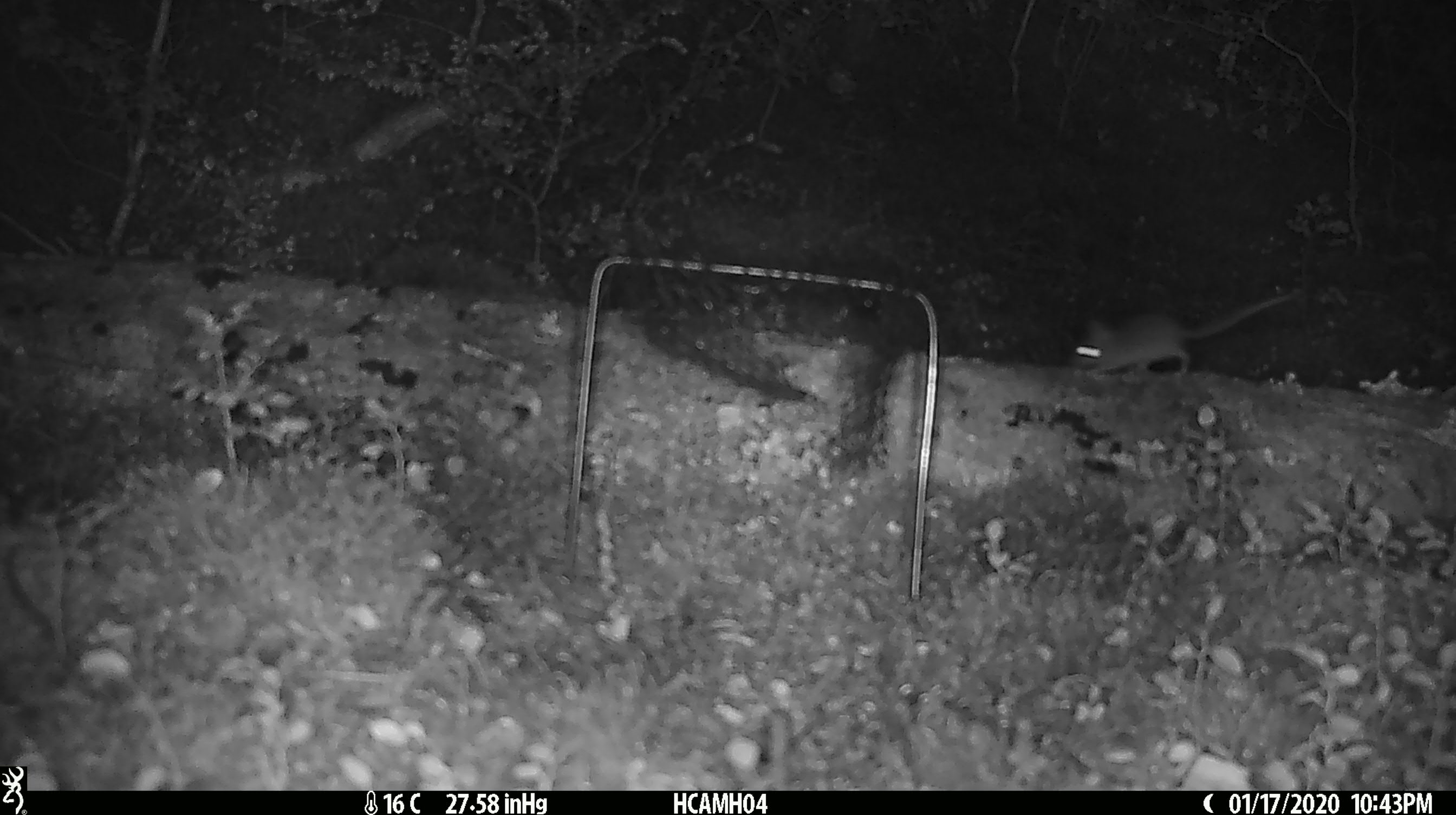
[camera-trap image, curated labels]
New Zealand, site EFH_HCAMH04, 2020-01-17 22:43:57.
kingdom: Animalia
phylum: Chordata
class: Mammalia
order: Rodentia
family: Muridae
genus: Mus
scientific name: Mus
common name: mouse